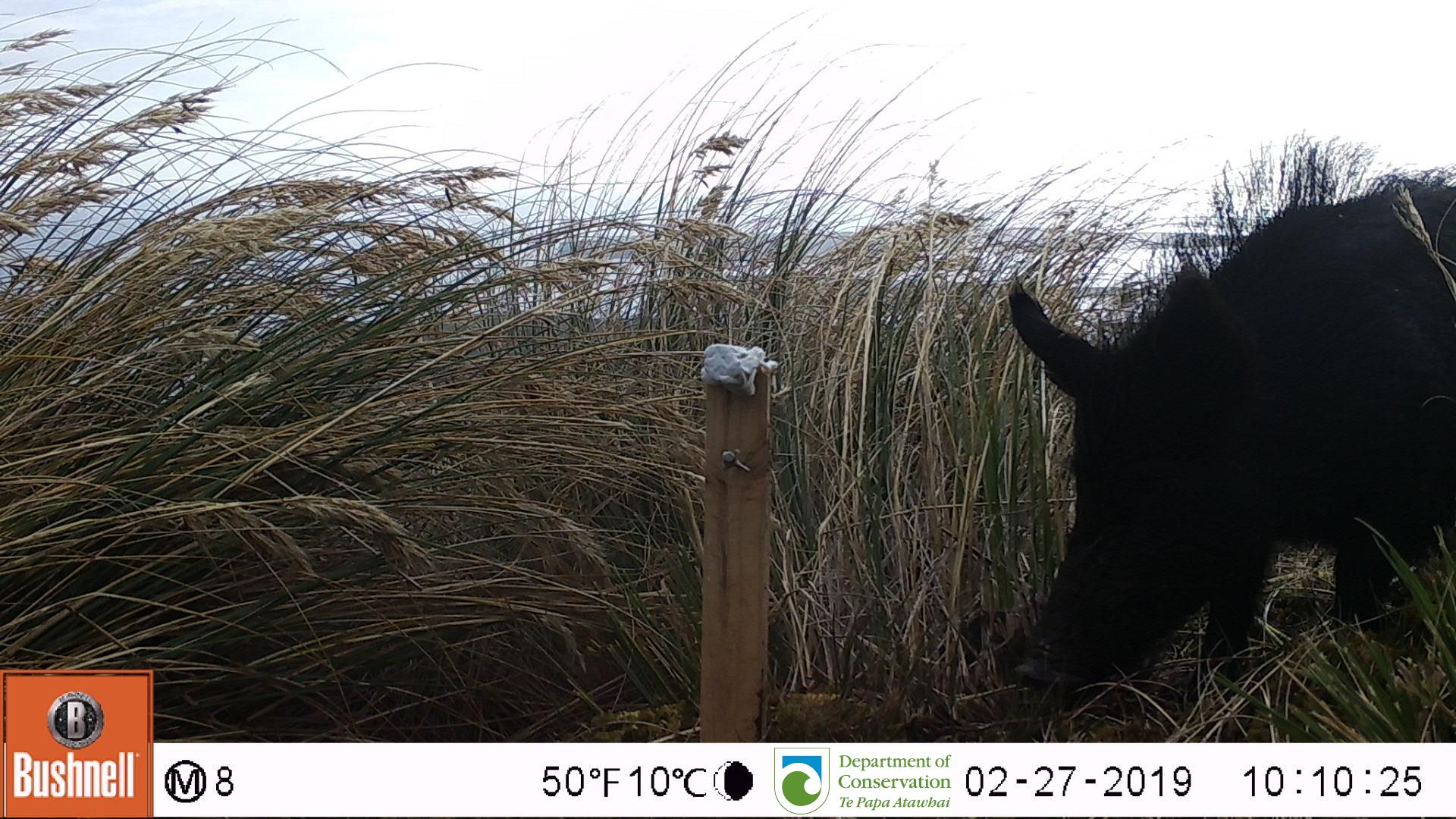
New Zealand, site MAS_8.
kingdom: Animalia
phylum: Chordata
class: Mammalia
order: Artiodactyla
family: Suidae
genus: Sus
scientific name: Sus scrofa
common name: pig